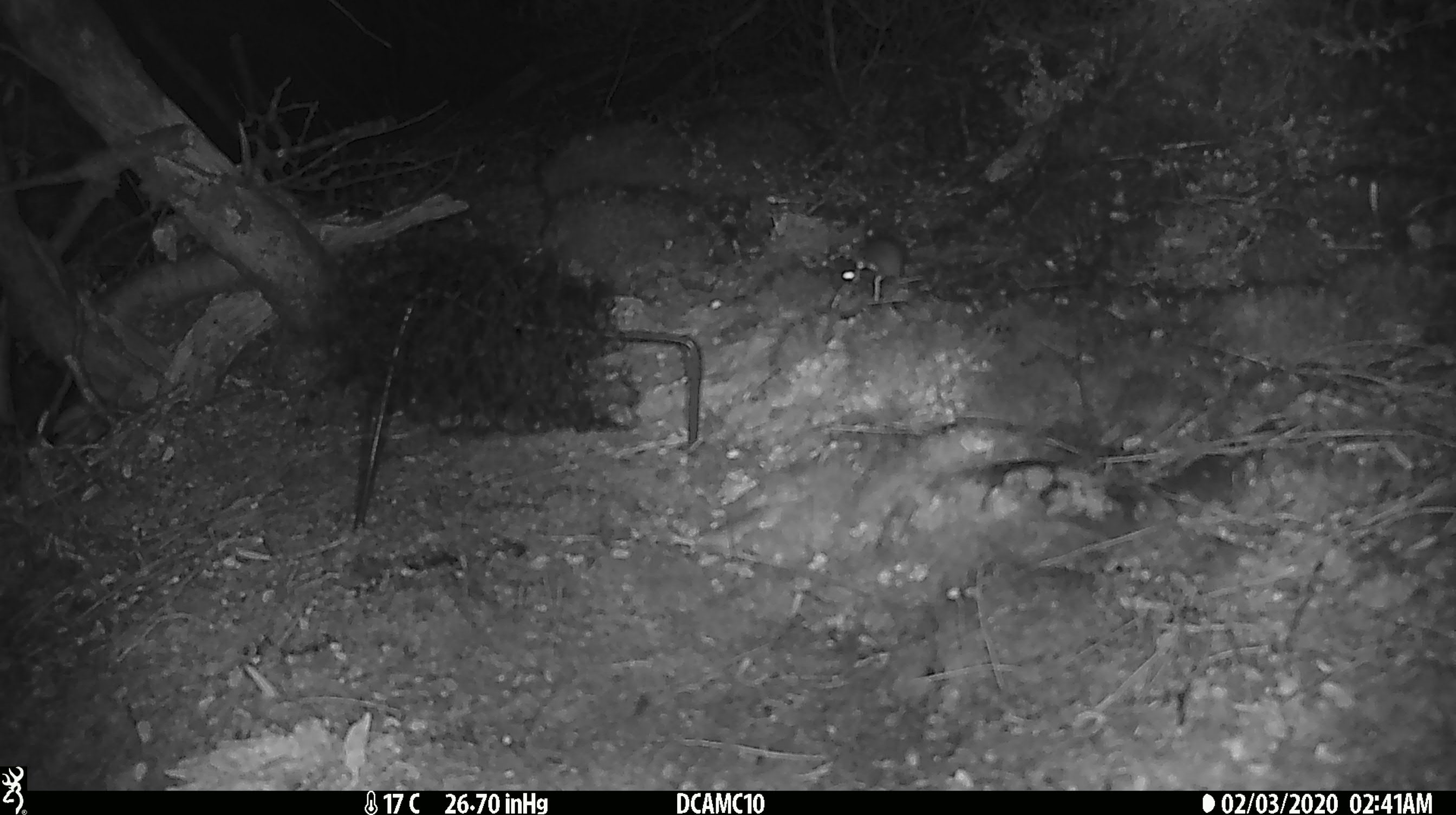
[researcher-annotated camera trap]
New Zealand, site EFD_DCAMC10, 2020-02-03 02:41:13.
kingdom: Animalia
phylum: Chordata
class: Mammalia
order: Rodentia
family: Muridae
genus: Mus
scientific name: Mus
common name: mouse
Mouse (Mus).